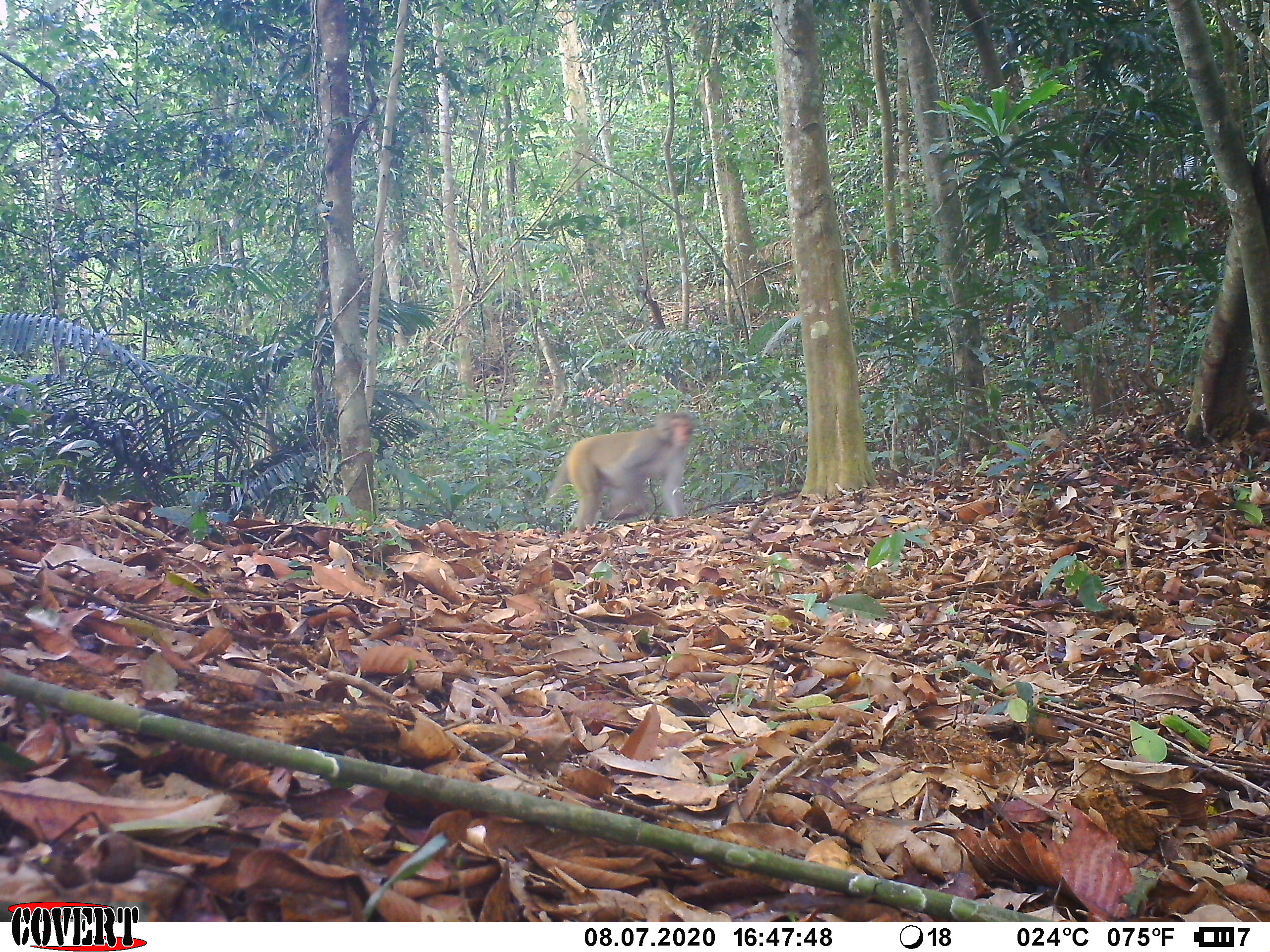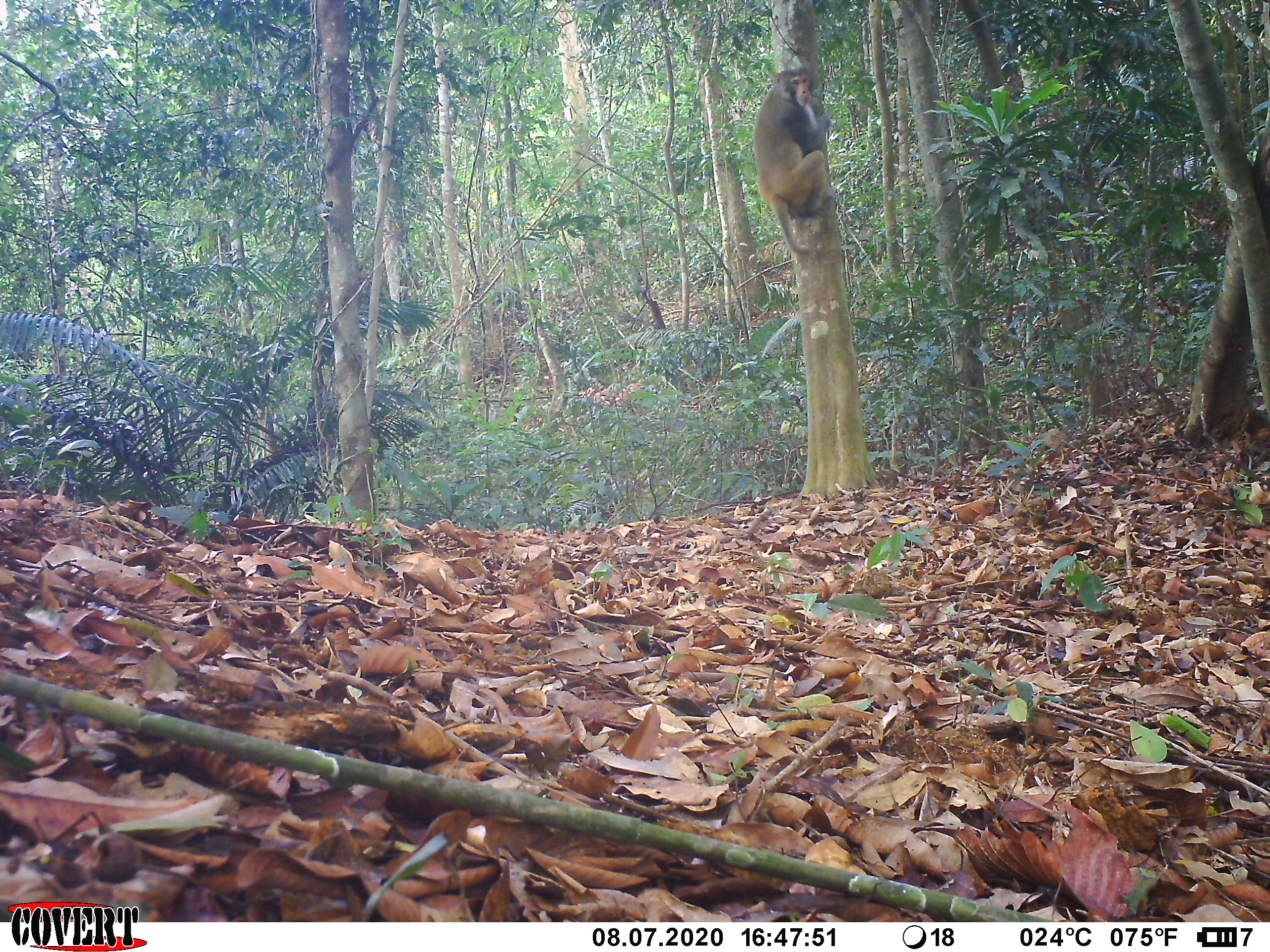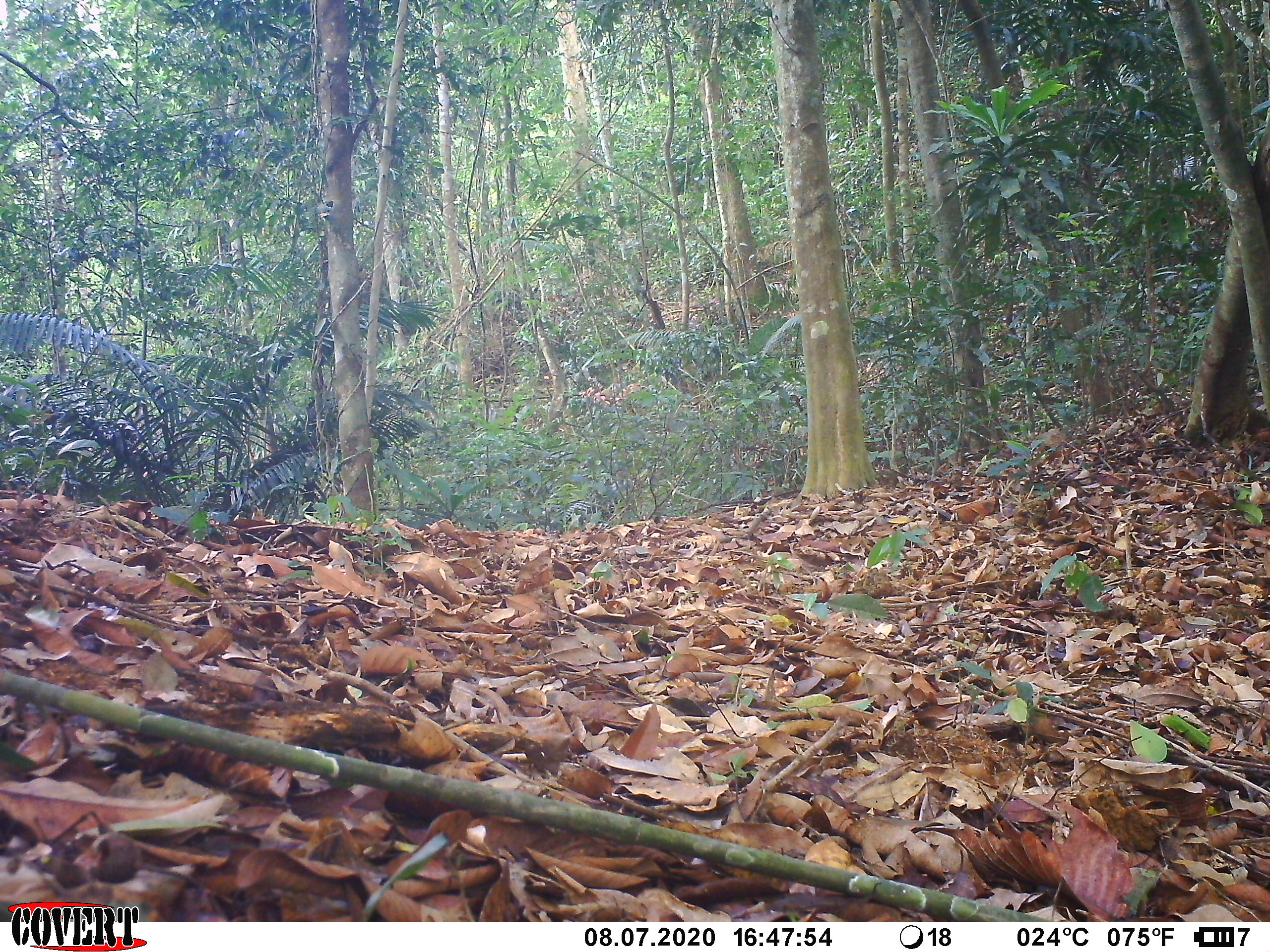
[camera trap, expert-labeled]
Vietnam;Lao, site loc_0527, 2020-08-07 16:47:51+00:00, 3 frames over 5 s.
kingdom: Animalia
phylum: Chordata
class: Mammalia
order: Primates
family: Cercopithecidae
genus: Macaca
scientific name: Macaca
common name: macaques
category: assam or rhesus macaque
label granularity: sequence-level